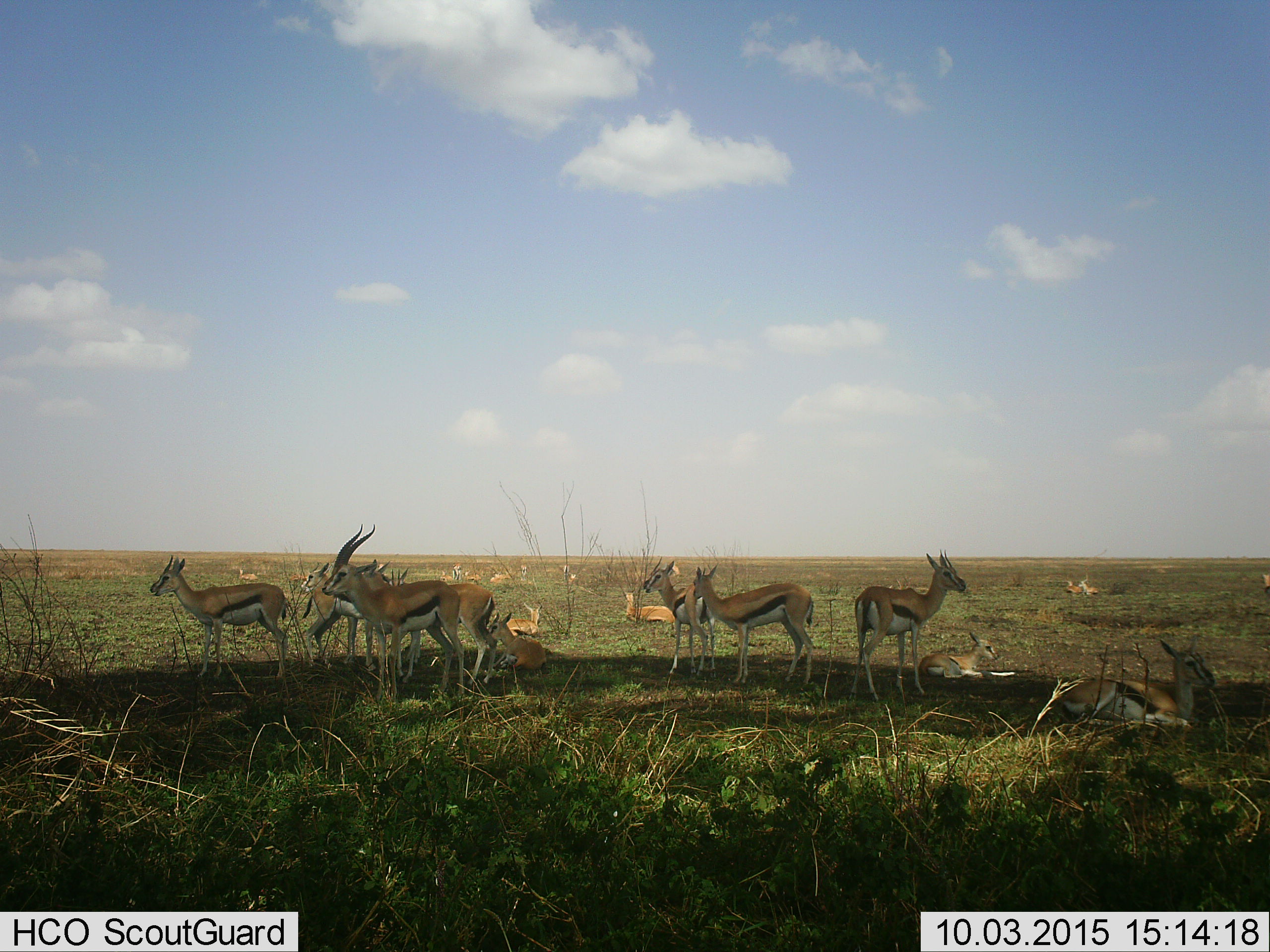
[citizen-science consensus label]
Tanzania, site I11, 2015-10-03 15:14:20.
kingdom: Animalia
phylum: Chordata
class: Mammalia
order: Artiodactyla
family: Bovidae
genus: Eudorcas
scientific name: Eudorcas thomsonii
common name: thomson's gazelle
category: gazellethomsons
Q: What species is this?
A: Gazellethomsons (thomson's gazelle) (Eudorcas thomsonii).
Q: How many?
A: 11-50.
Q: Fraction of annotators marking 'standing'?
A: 88%.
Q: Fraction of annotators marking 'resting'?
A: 88%.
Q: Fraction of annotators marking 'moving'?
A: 0%.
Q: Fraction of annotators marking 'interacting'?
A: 0%.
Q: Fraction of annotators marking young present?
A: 50%.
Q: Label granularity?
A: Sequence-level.